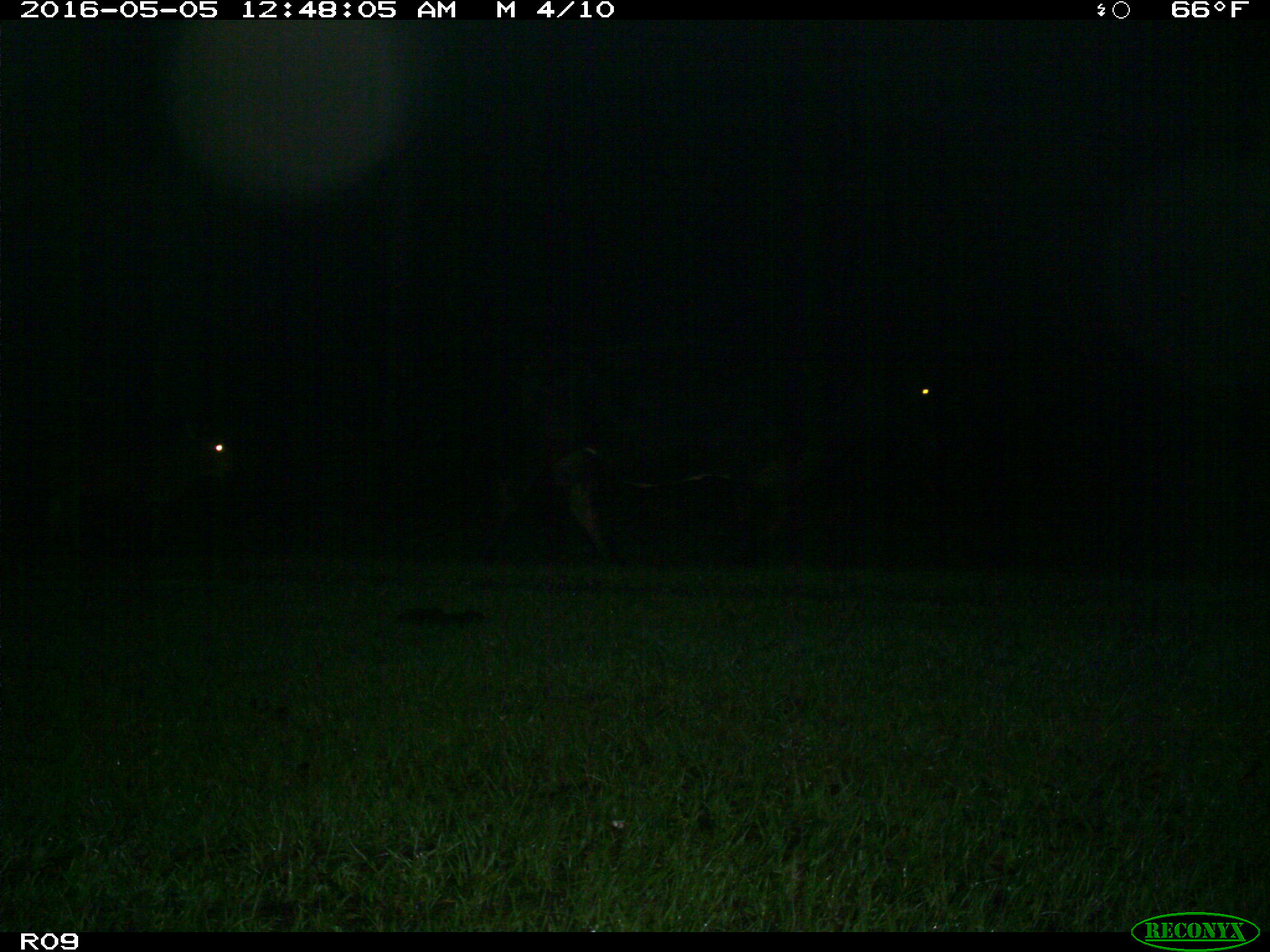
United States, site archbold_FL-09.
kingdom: Animalia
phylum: Chordata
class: Mammalia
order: Artiodactyla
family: Bovidae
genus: Bos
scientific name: Bos taurus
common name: domestic cow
Bos taurus (domestic cow).